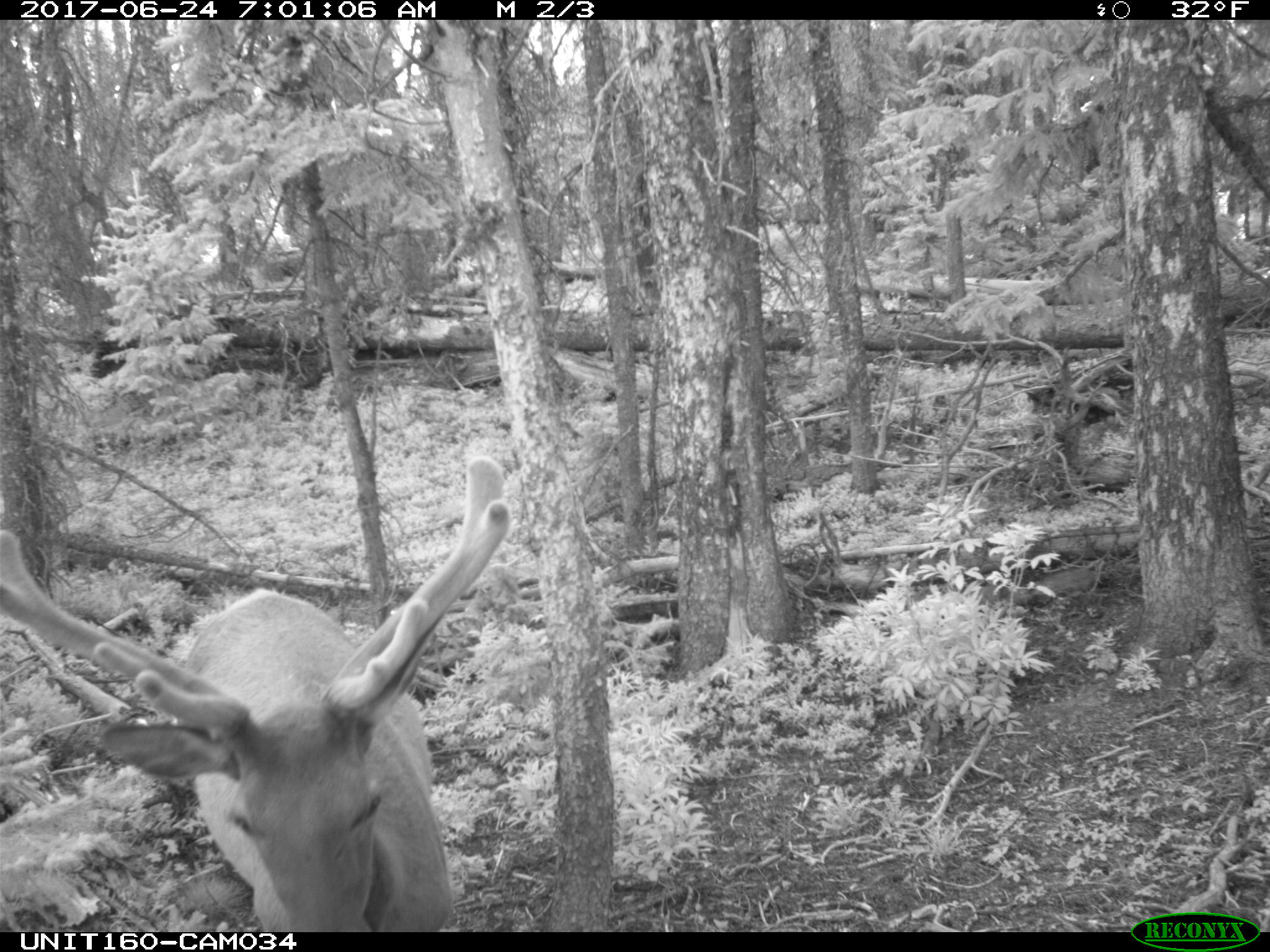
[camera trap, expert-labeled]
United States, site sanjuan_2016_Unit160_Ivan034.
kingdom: Animalia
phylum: Chordata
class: Mammalia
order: Artiodactyla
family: Cervidae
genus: Cervus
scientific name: Cervus elaphus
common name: red deer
Cervus elaphus (red deer).